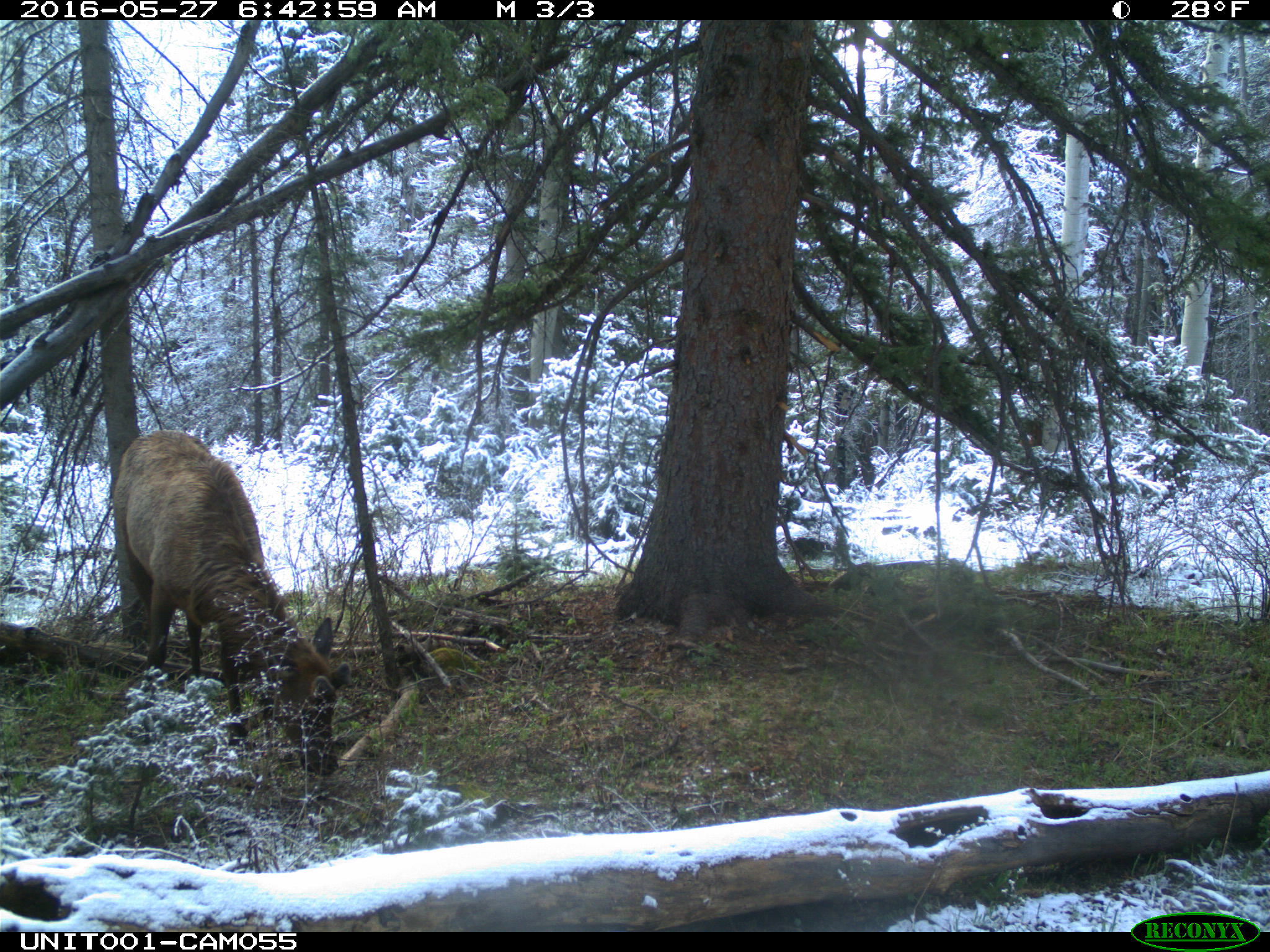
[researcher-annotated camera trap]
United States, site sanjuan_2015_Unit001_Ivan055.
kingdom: Animalia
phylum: Chordata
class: Mammalia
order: Artiodactyla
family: Cervidae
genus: Cervus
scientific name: Cervus elaphus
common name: red deer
Cervus elaphus (red deer).